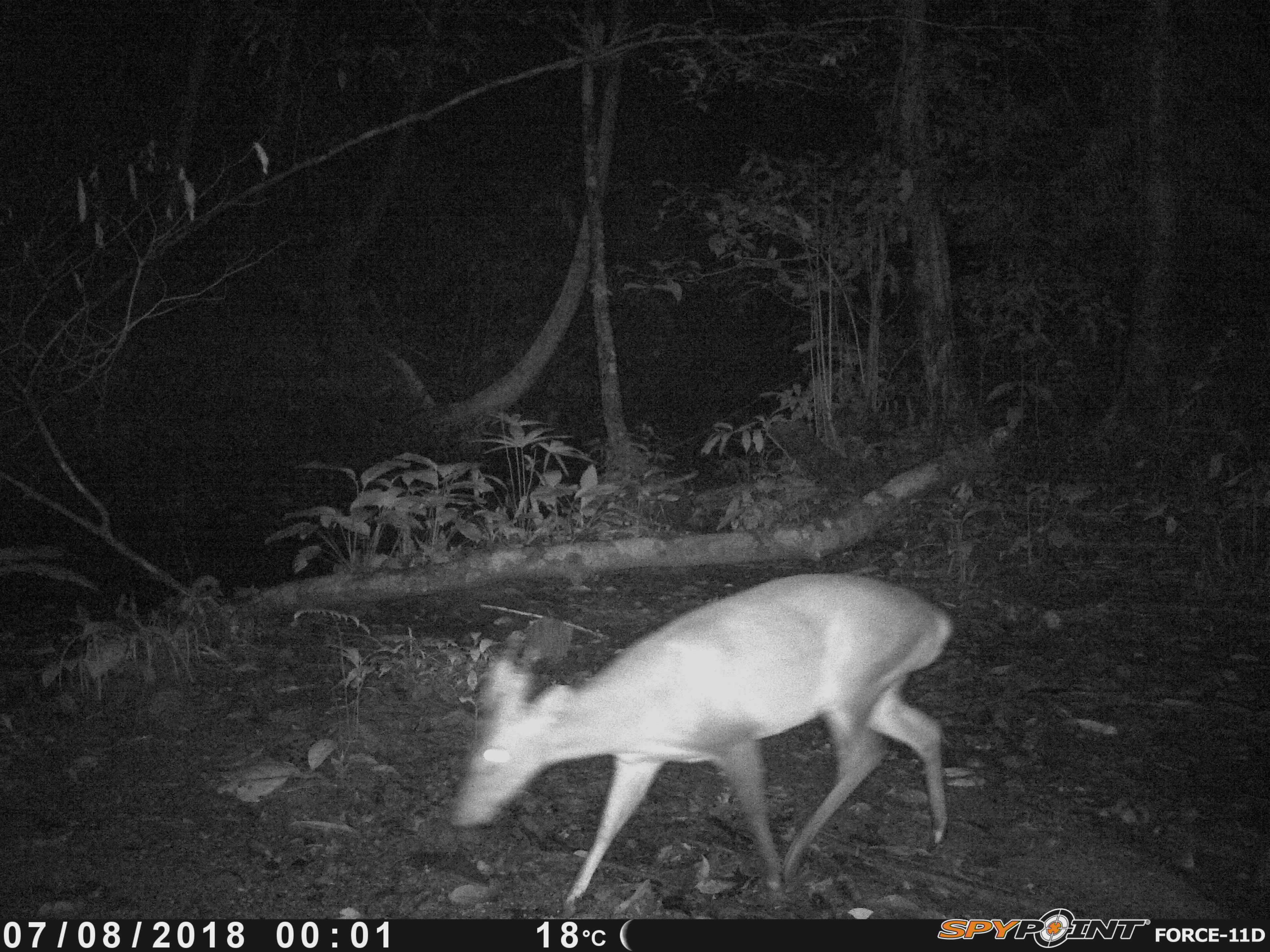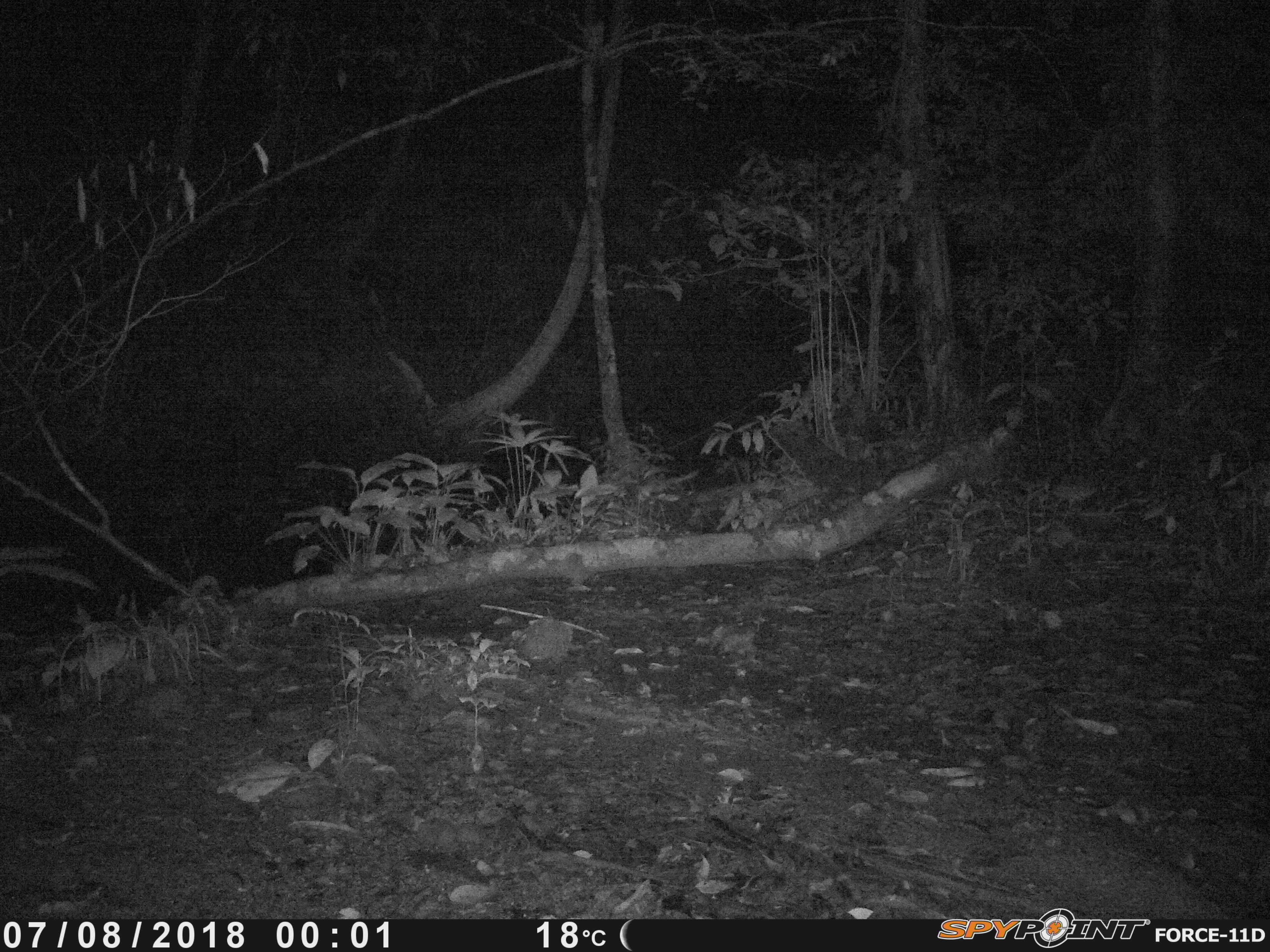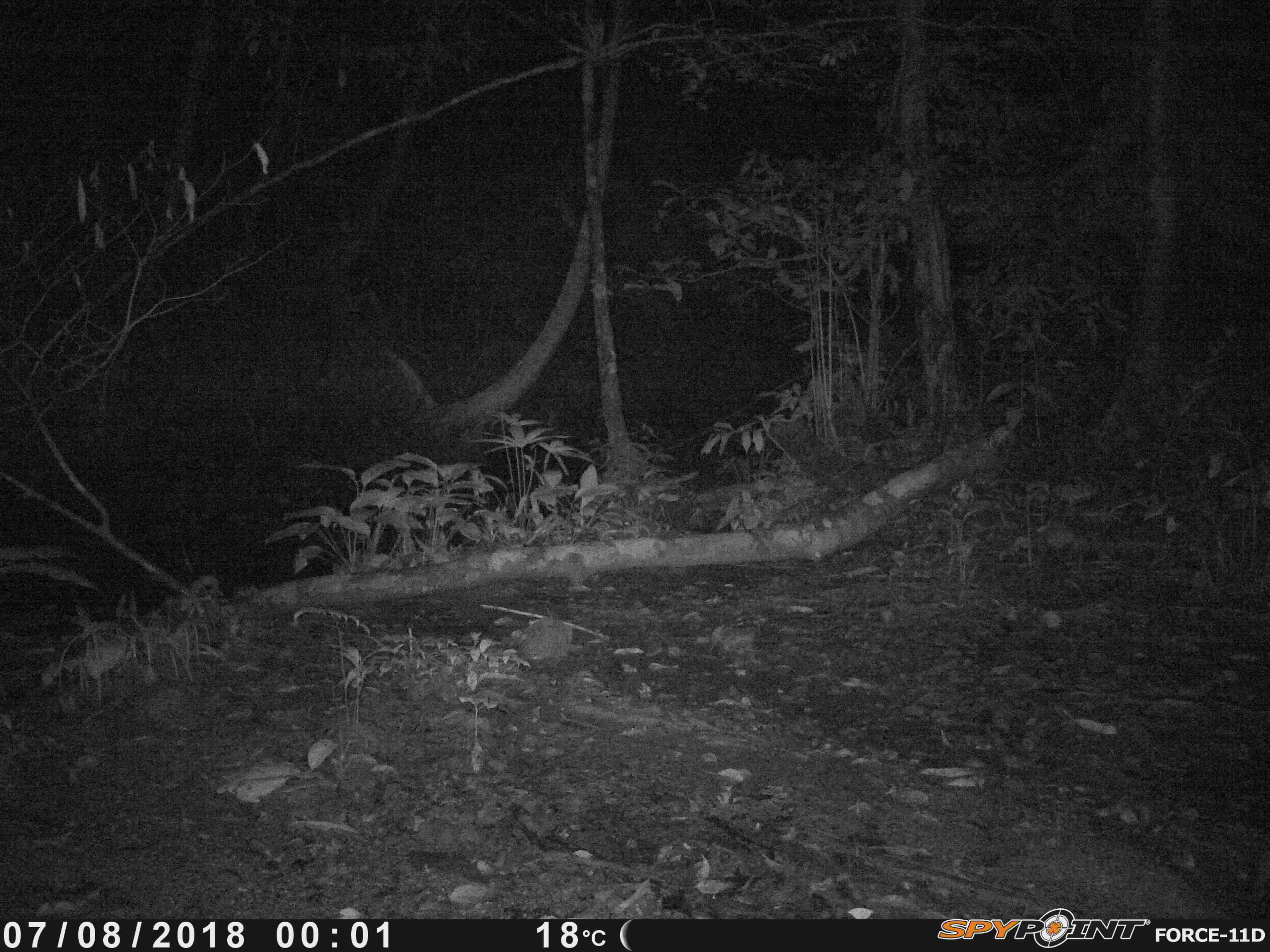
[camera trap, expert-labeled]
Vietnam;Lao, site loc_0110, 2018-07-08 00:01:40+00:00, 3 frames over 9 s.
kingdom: Animalia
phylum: Chordata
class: Mammalia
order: Artiodactyla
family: Cervidae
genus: Muntiacus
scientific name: Muntiacus vuquangensis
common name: large-antlered muntjac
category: large antlered muntjac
Large antlered muntjac (large-antlered muntjac) (Muntiacus vuquangensis). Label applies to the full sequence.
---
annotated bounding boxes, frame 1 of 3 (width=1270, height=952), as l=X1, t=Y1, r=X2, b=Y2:
large antlered muntjac: l=450, t=571, r=954, b=919